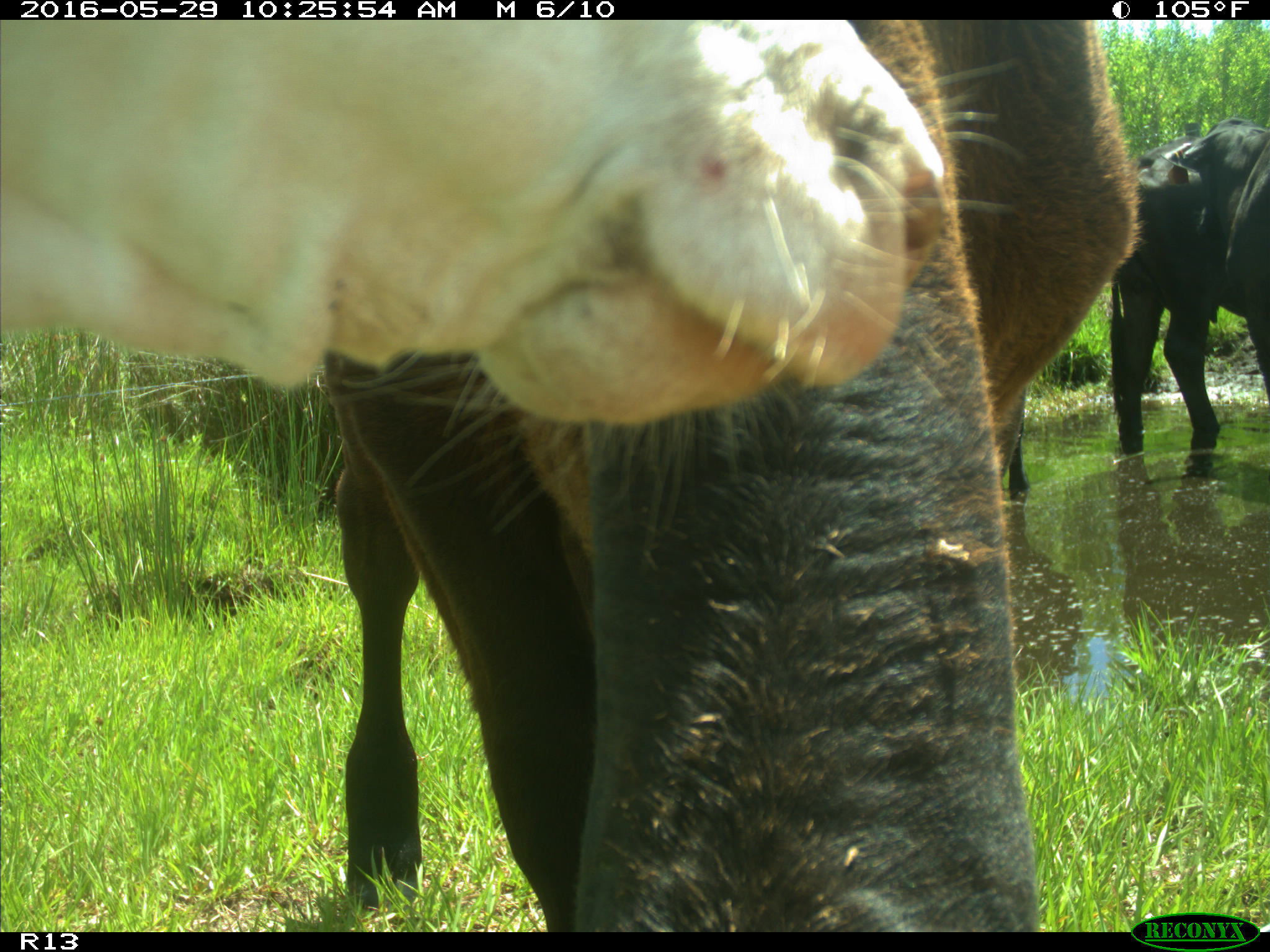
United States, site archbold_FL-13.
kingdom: Animalia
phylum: Chordata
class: Mammalia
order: Artiodactyla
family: Bovidae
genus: Bos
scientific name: Bos taurus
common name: domestic cow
Bos taurus (domestic cow).